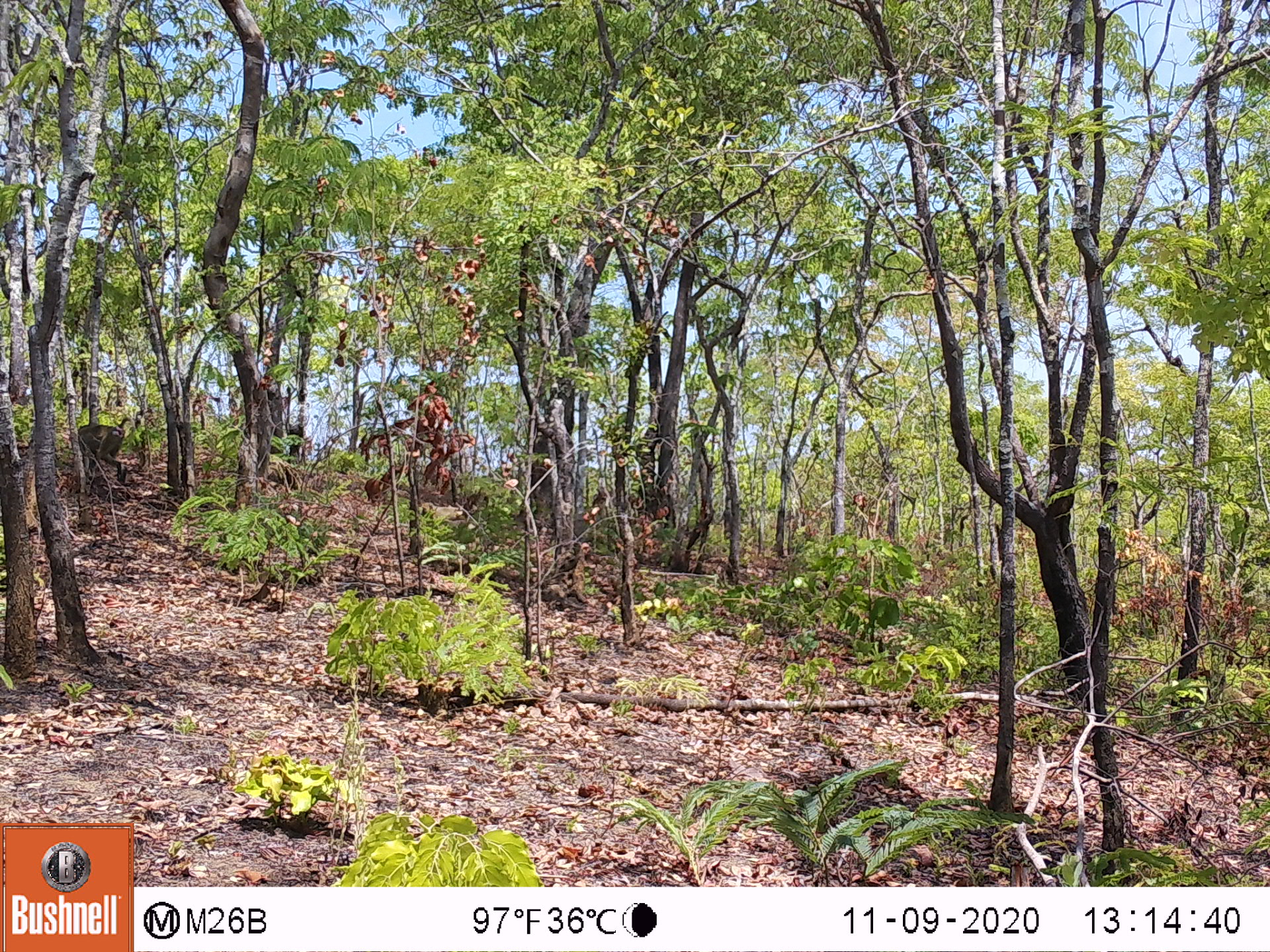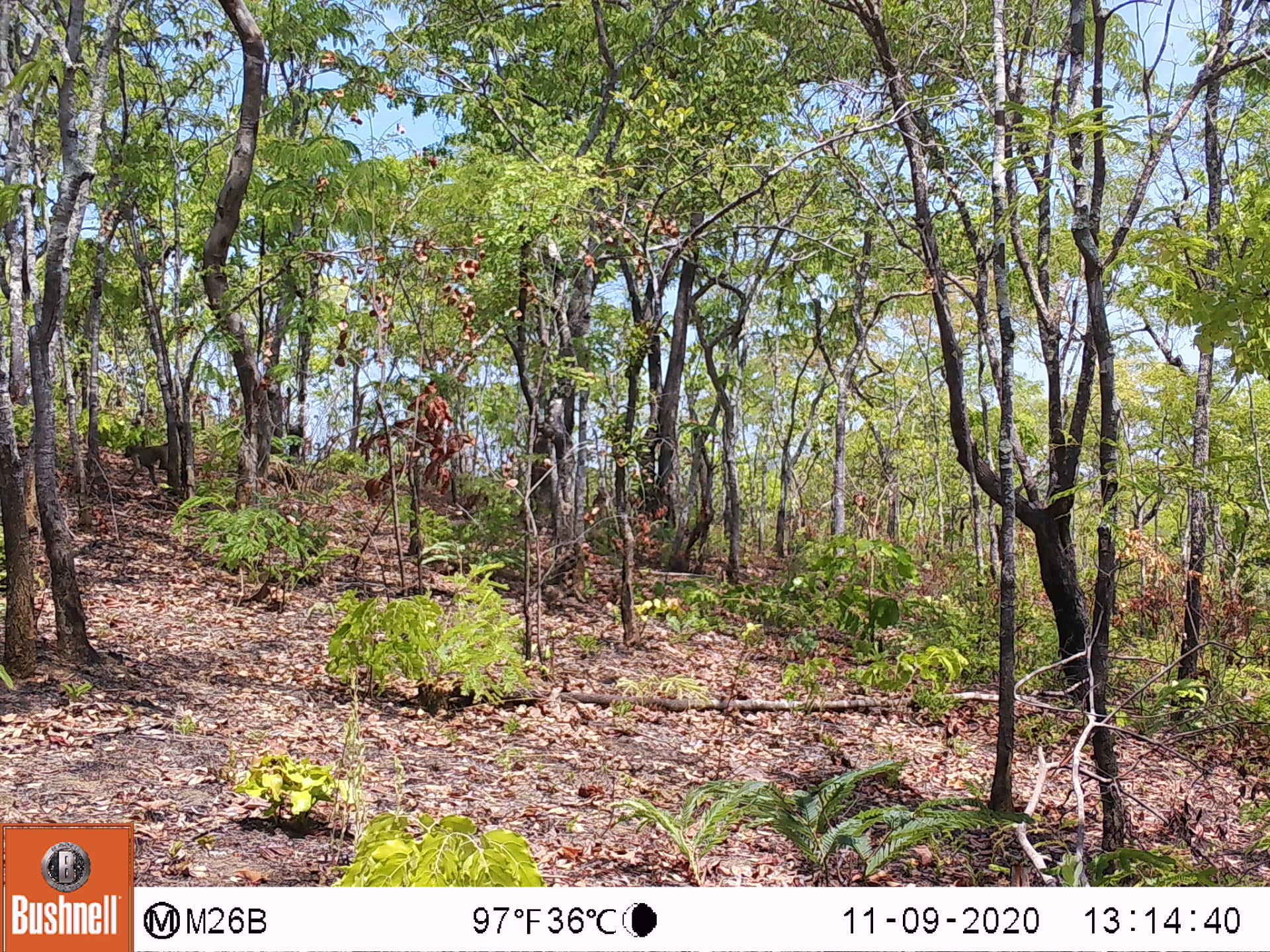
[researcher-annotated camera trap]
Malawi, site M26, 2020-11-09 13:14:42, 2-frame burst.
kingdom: Animalia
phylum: Chordata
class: Mammalia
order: Primates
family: Cercopithecidae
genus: Papio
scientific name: Papio cynocephalus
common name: yellow baboon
Yellow baboon (Papio cynocephalus), count 1.